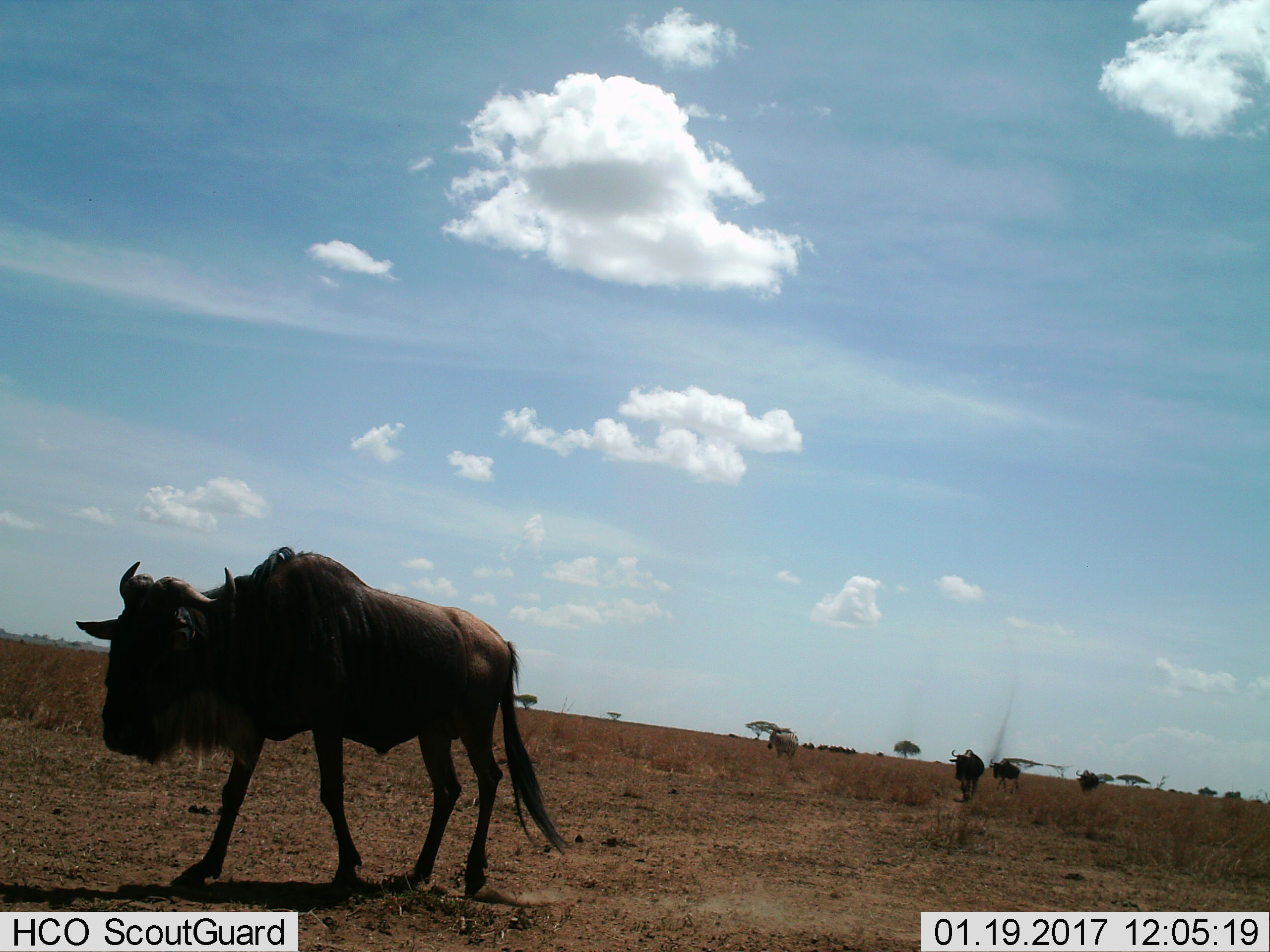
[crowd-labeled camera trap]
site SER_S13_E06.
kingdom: Animalia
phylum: Chordata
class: Mammalia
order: Artiodactyla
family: Bovidae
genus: Connochaetes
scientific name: Connochaetes taurinus taurinus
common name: blue wildebeest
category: wildebeestblue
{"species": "wildebeestblue (blue wildebeest) (Connochaetes taurinus taurinus)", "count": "4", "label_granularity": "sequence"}